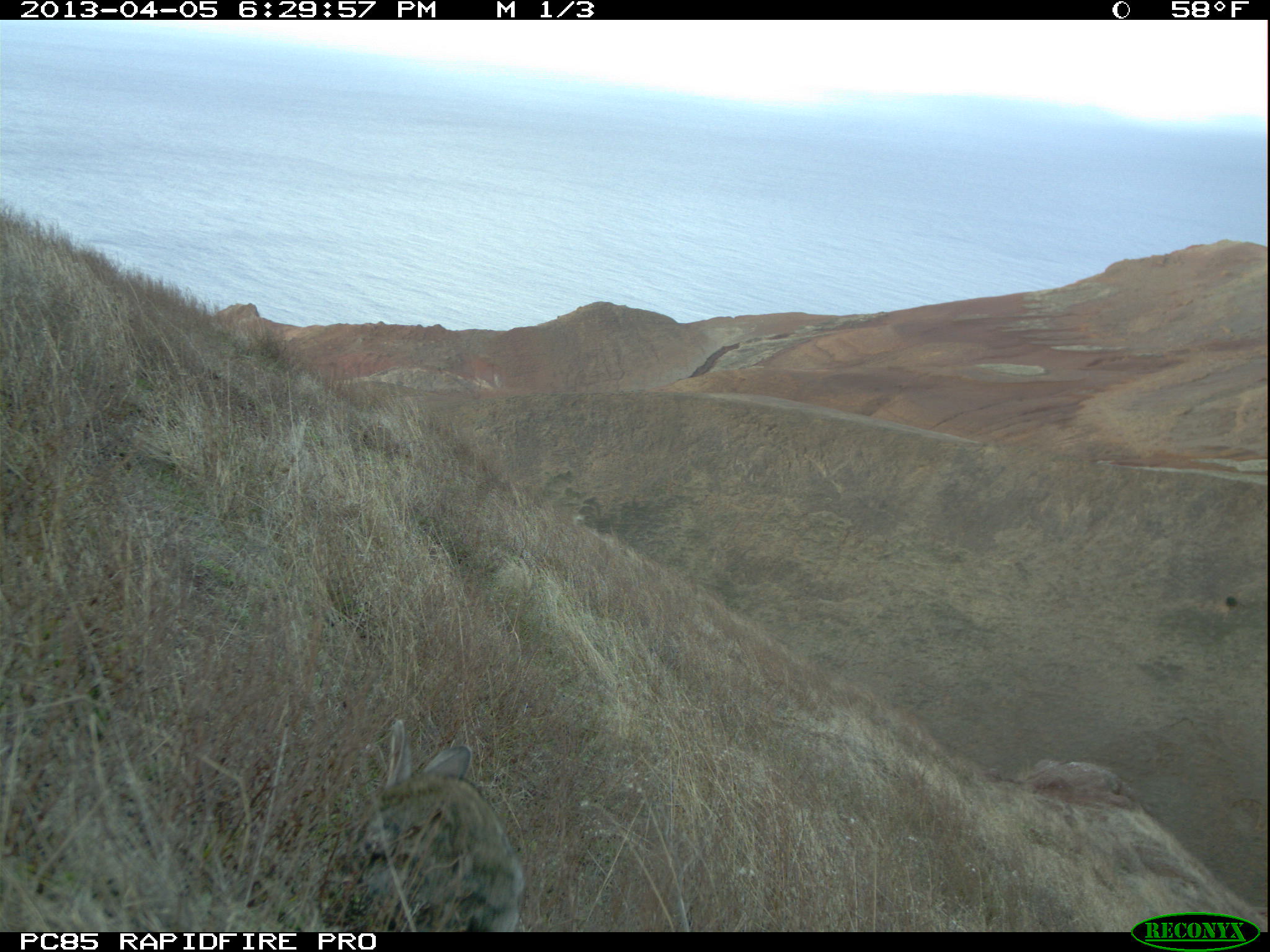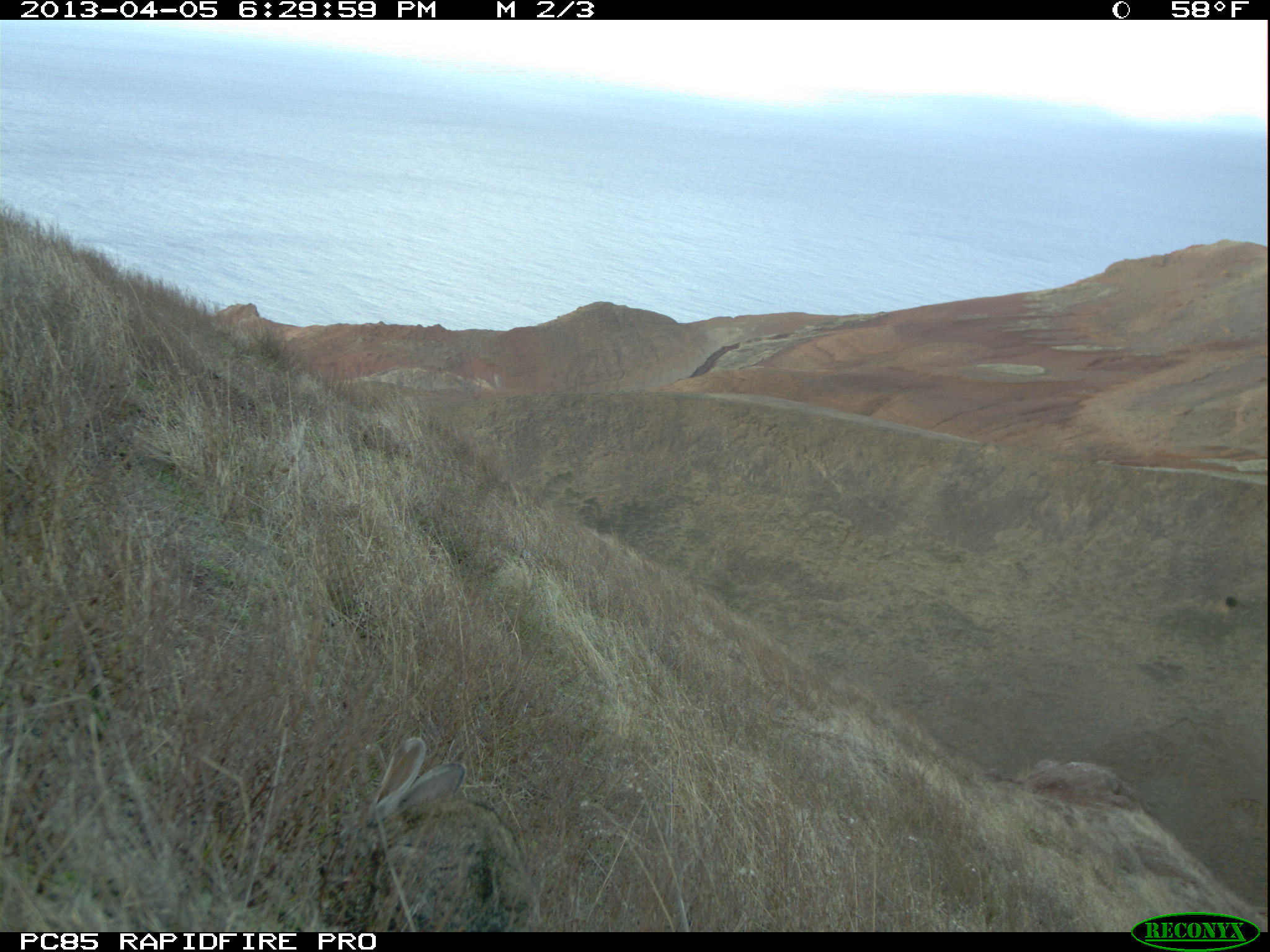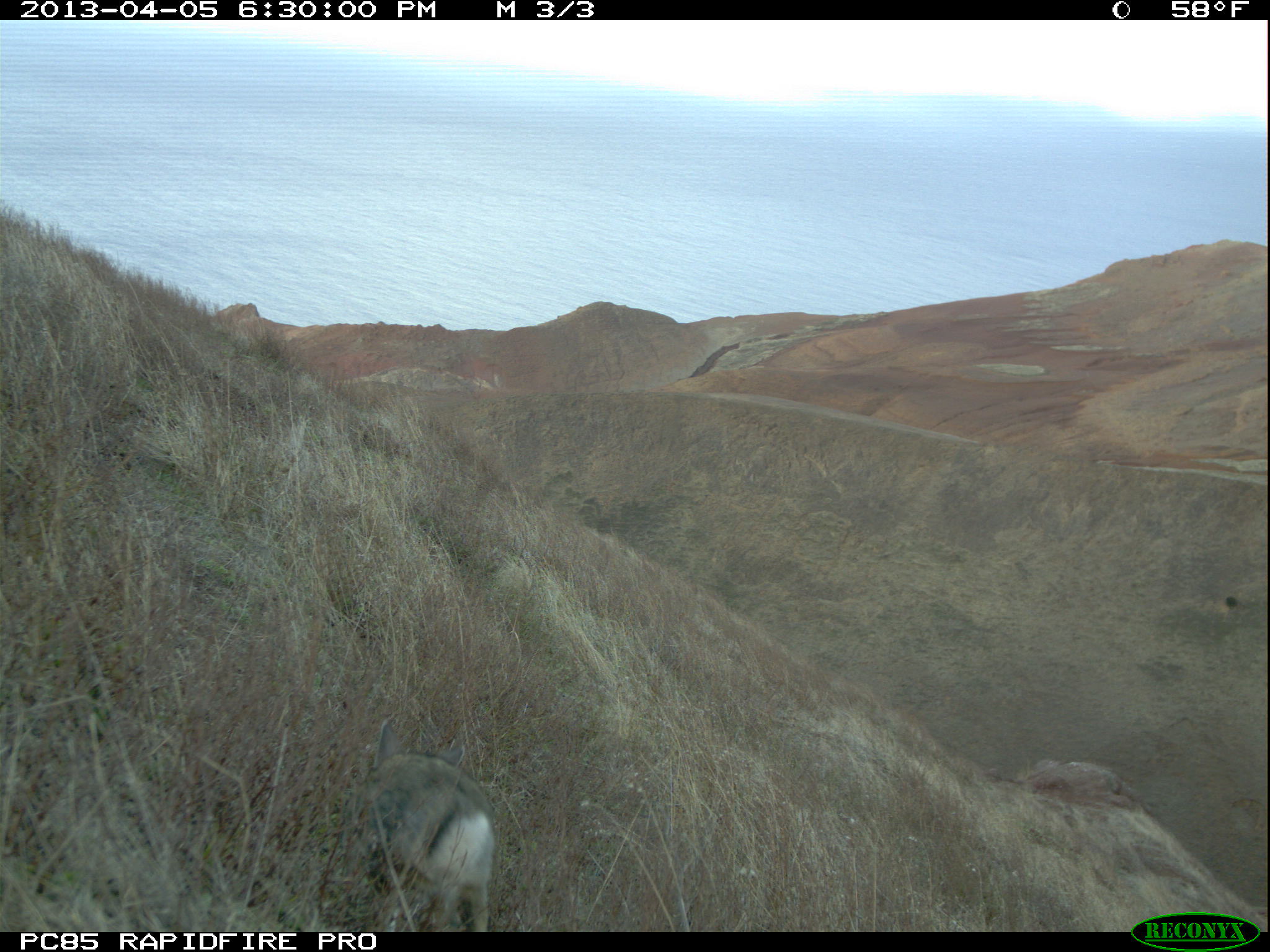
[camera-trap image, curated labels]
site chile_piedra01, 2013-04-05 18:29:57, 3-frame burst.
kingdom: Animalia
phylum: Chordata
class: Mammalia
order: Lagomorpha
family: Leporidae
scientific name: Leporidae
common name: rabbits and hares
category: rabbit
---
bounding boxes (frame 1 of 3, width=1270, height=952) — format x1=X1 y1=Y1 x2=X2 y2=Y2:
rabbit: x1=319 y1=719 x2=520 y2=931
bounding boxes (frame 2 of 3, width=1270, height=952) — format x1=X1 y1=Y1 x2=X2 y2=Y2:
rabbit: x1=330 y1=729 x2=538 y2=930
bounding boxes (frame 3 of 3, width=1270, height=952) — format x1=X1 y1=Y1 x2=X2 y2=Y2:
rabbit: x1=358 y1=719 x2=495 y2=932